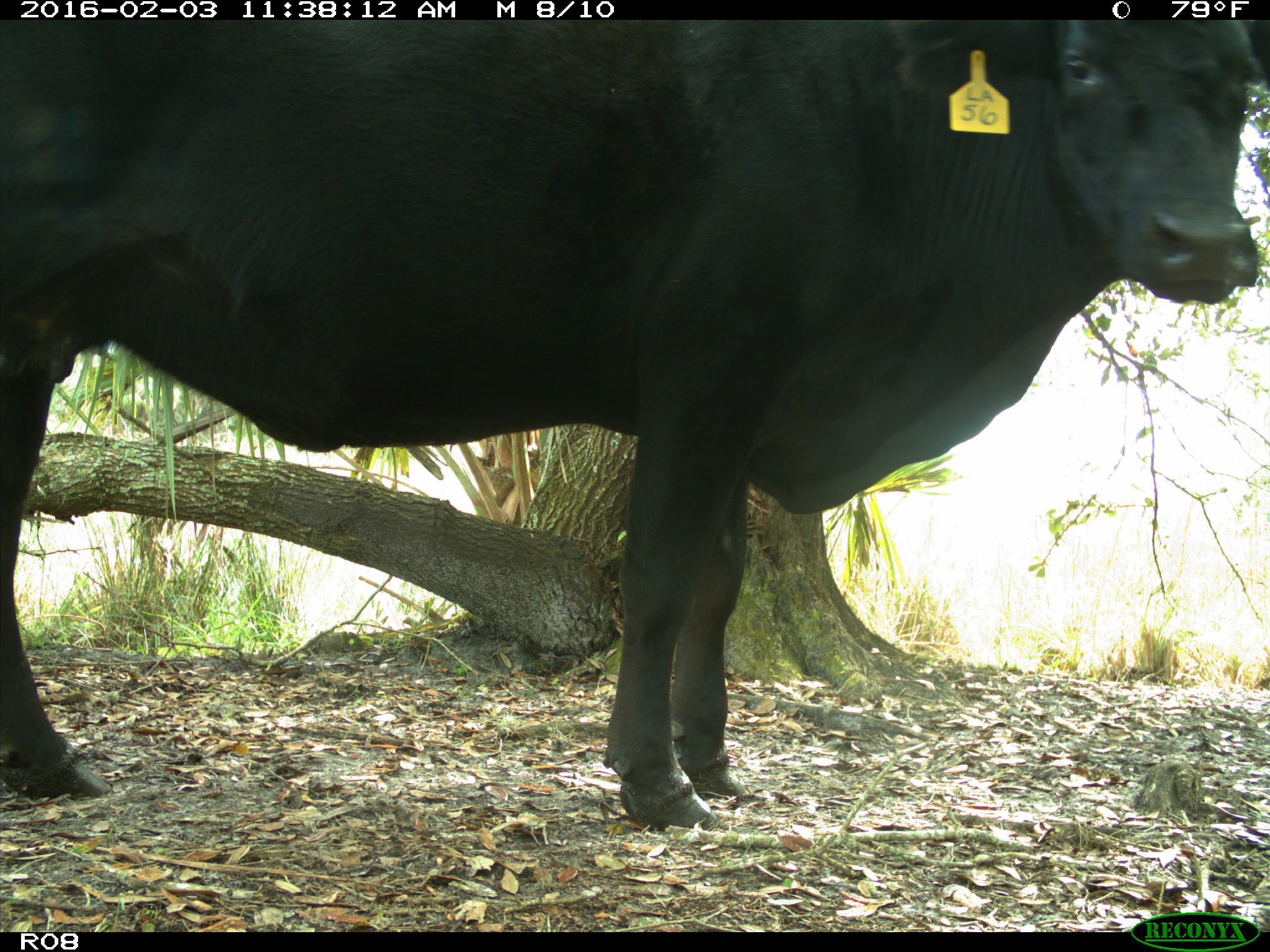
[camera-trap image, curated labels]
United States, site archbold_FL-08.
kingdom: Animalia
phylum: Chordata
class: Mammalia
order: Artiodactyla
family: Bovidae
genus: Bos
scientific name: Bos taurus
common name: domestic cow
Bos taurus (domestic cow).